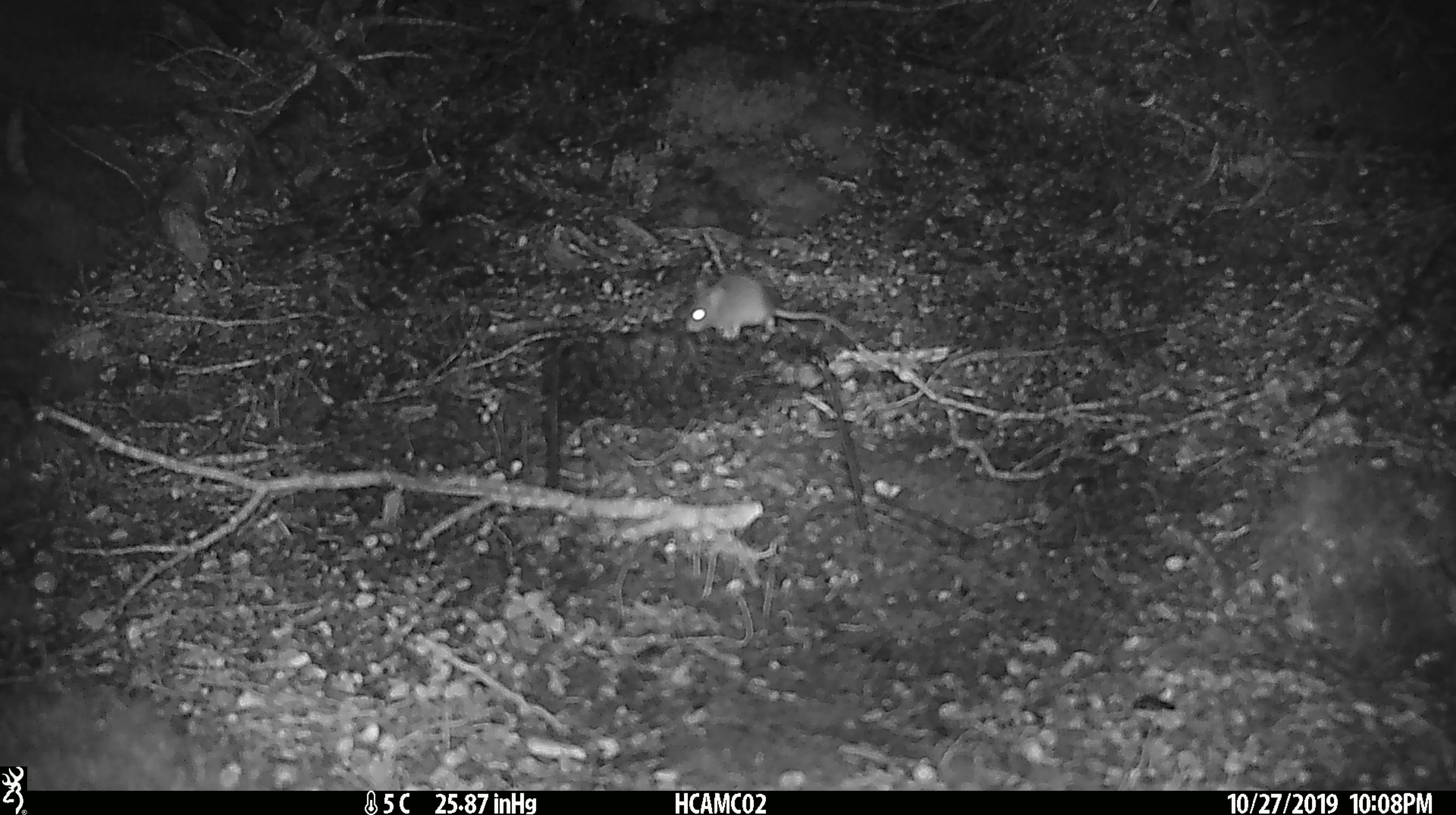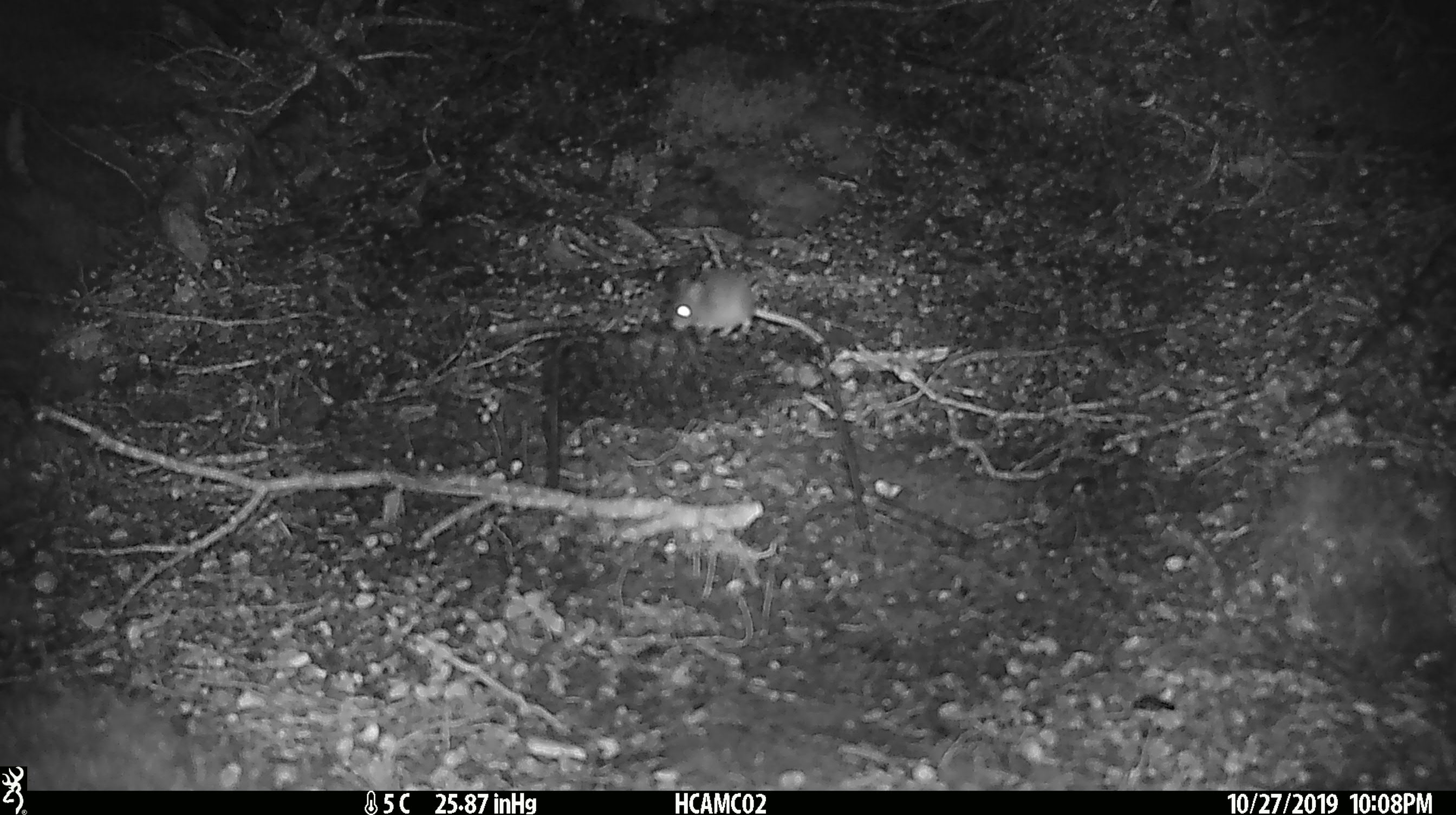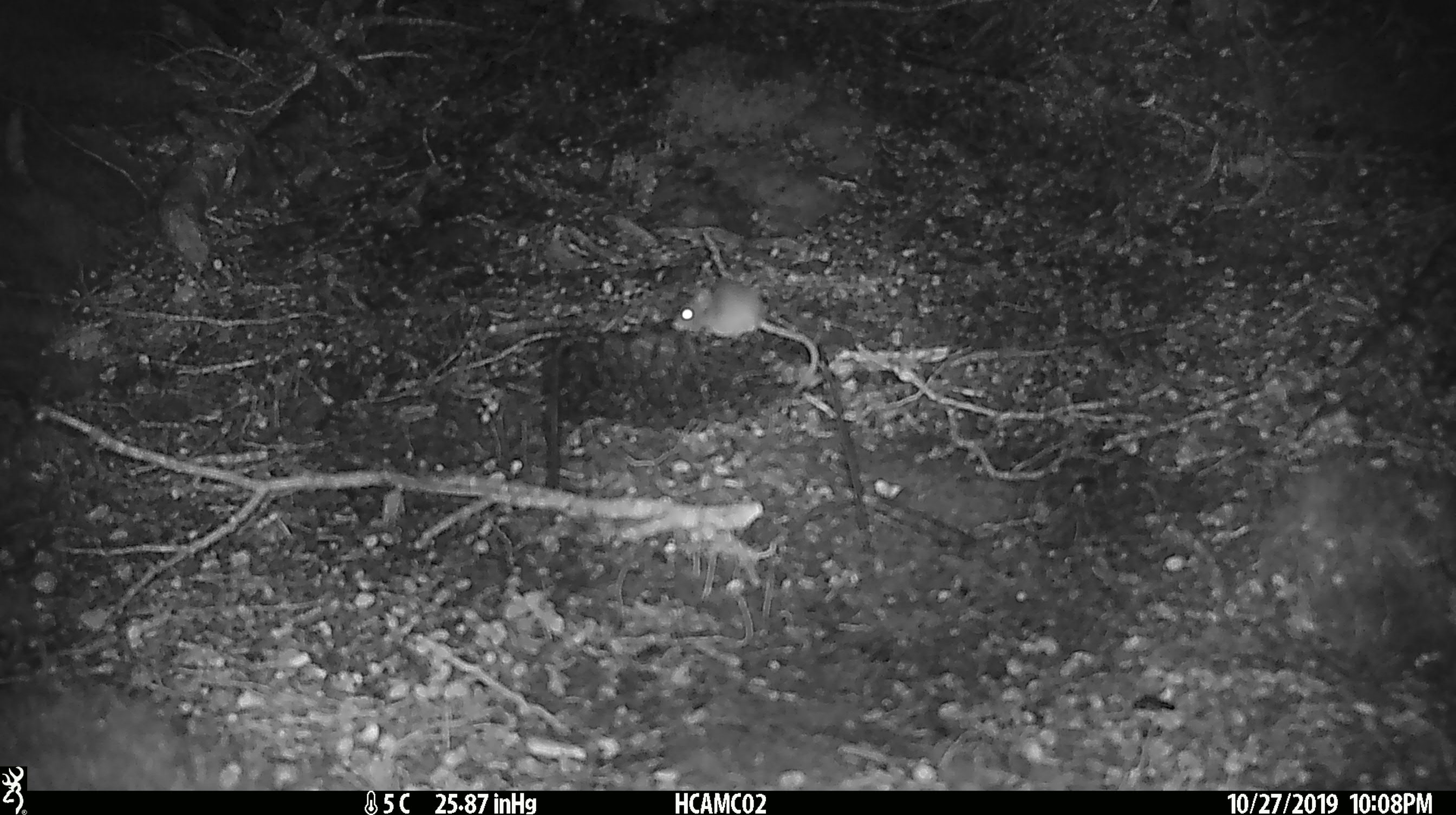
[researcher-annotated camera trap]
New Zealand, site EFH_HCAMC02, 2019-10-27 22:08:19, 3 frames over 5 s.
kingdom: Animalia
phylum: Chordata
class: Mammalia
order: Rodentia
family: Muridae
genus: Mus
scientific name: Mus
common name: mouse